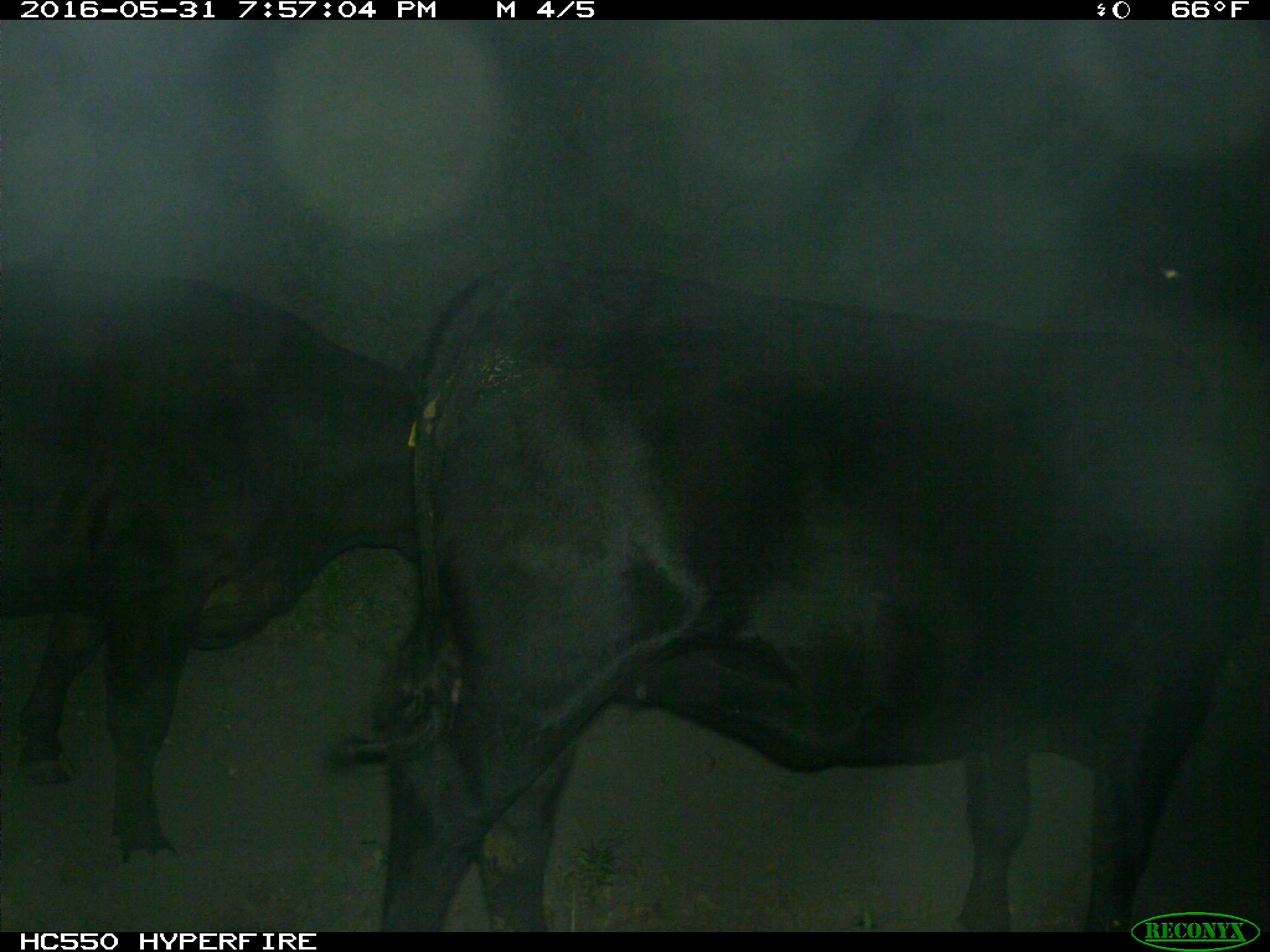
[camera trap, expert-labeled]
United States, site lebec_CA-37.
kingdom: Animalia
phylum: Chordata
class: Mammalia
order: Artiodactyla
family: Bovidae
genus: Bos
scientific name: Bos taurus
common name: domestic cow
Bos taurus (domestic cow).